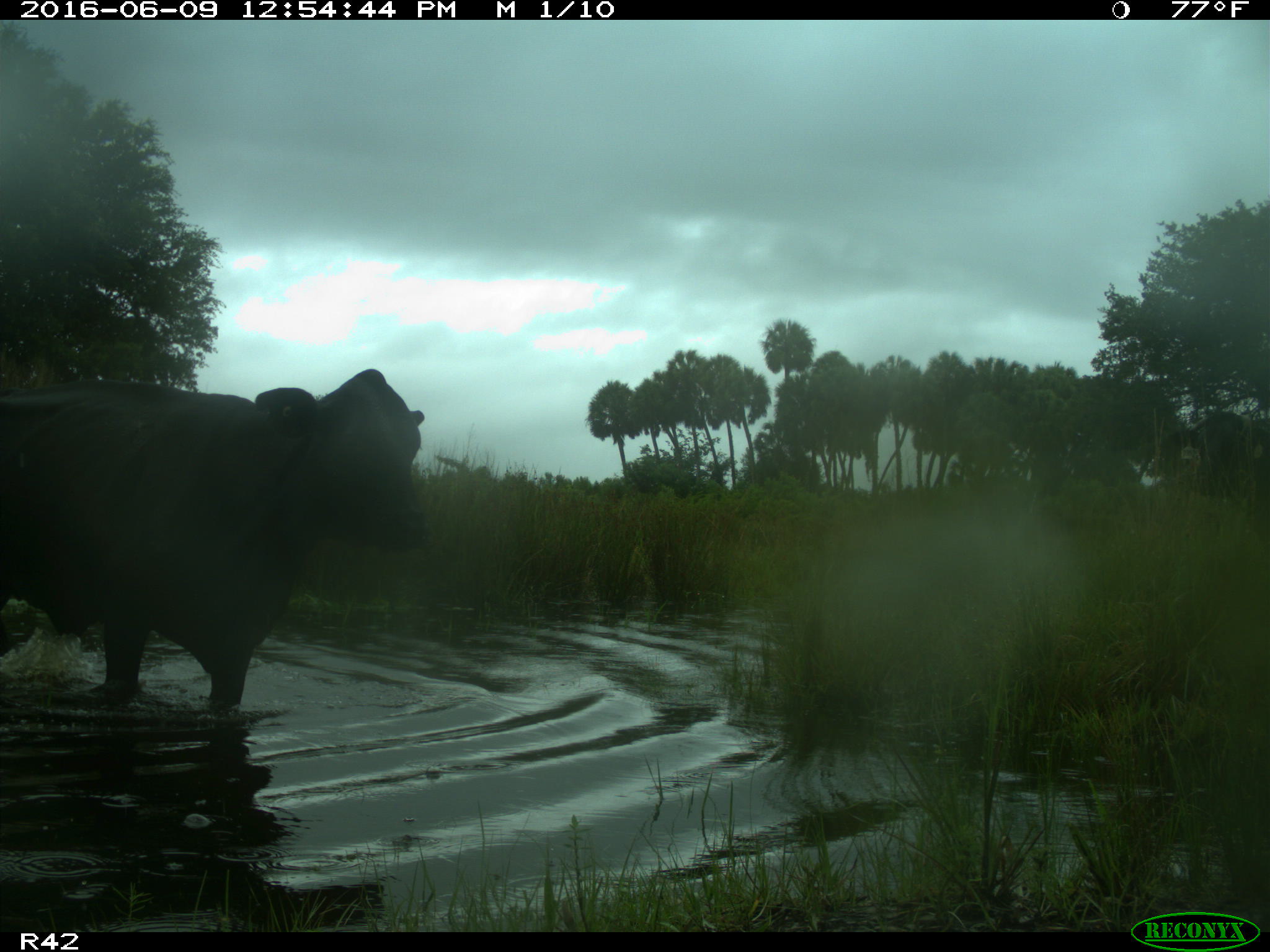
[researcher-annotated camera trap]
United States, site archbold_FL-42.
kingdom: Animalia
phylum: Chordata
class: Mammalia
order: Artiodactyla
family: Bovidae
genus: Bos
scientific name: Bos taurus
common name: domestic cow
Bos taurus (domestic cow).